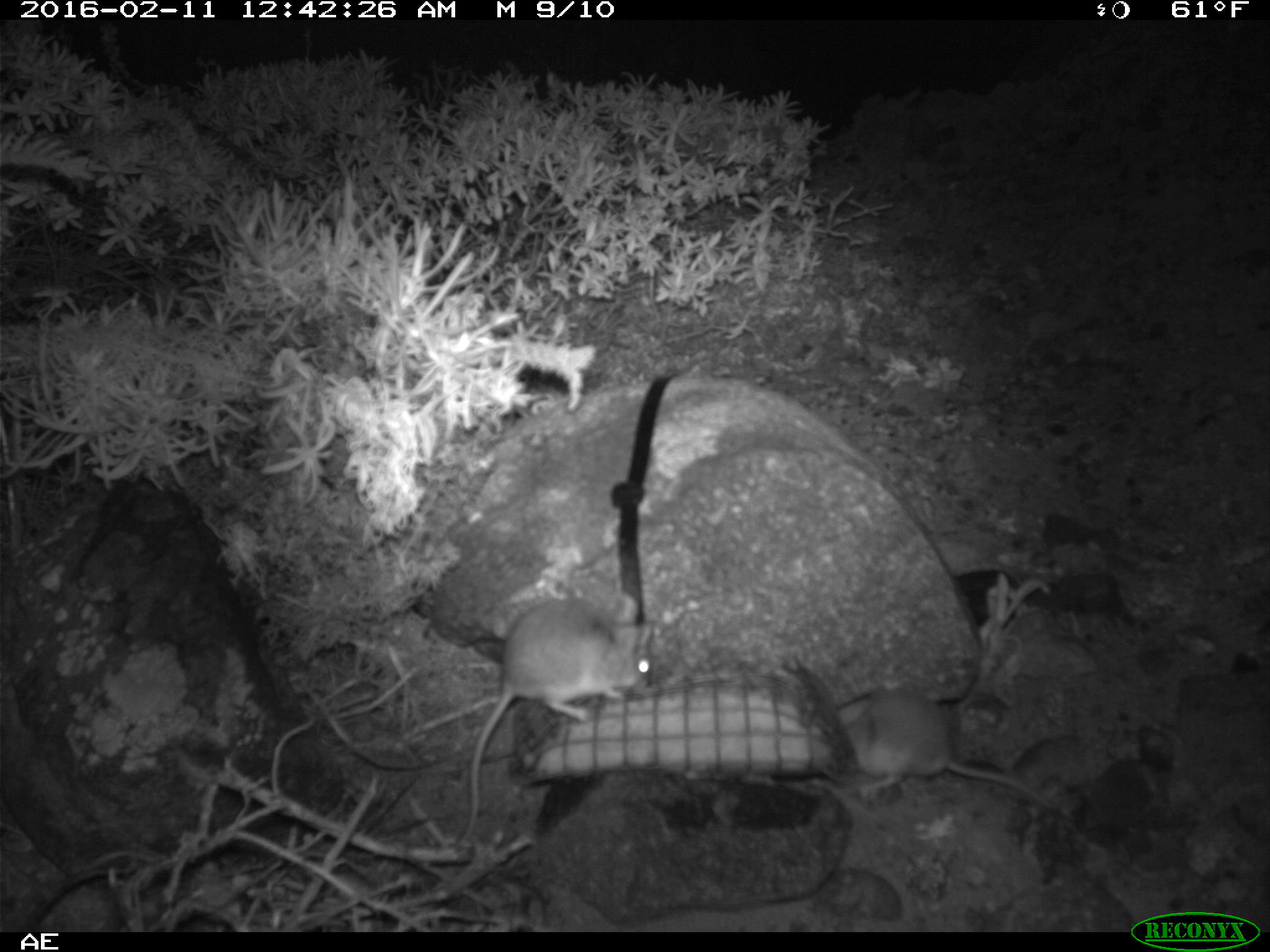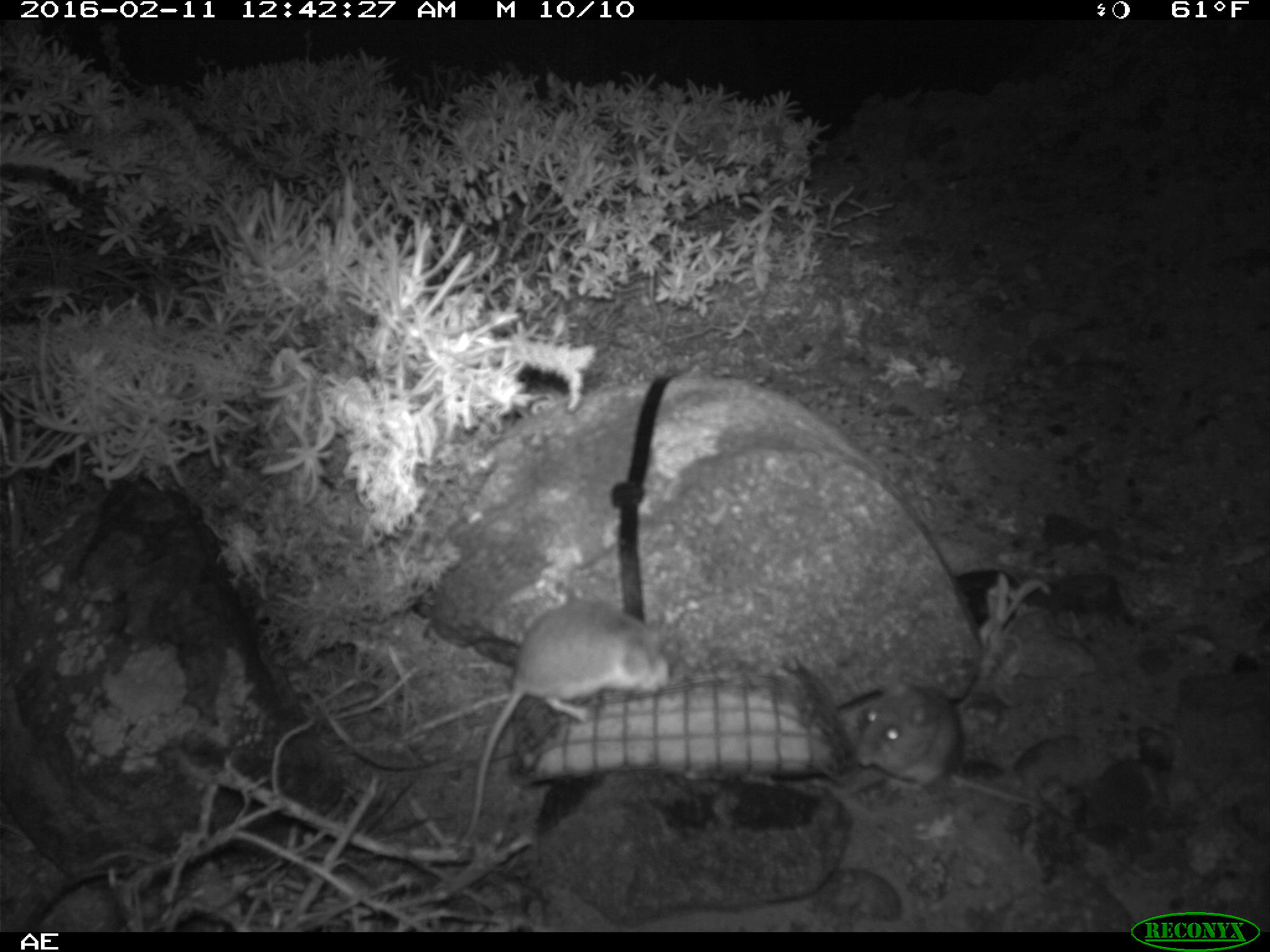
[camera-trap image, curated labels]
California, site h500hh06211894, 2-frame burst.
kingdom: Animalia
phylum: Chordata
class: Mammalia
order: Rodentia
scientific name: Rodentia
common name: rodent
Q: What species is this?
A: Rodent (Rodentia).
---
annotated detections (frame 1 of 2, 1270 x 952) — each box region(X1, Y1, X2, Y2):
rodent: region(459, 594, 652, 843); region(837, 692, 1059, 809)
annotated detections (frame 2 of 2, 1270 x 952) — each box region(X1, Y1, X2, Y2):
rodent: region(454, 604, 668, 849); region(855, 679, 1049, 813)